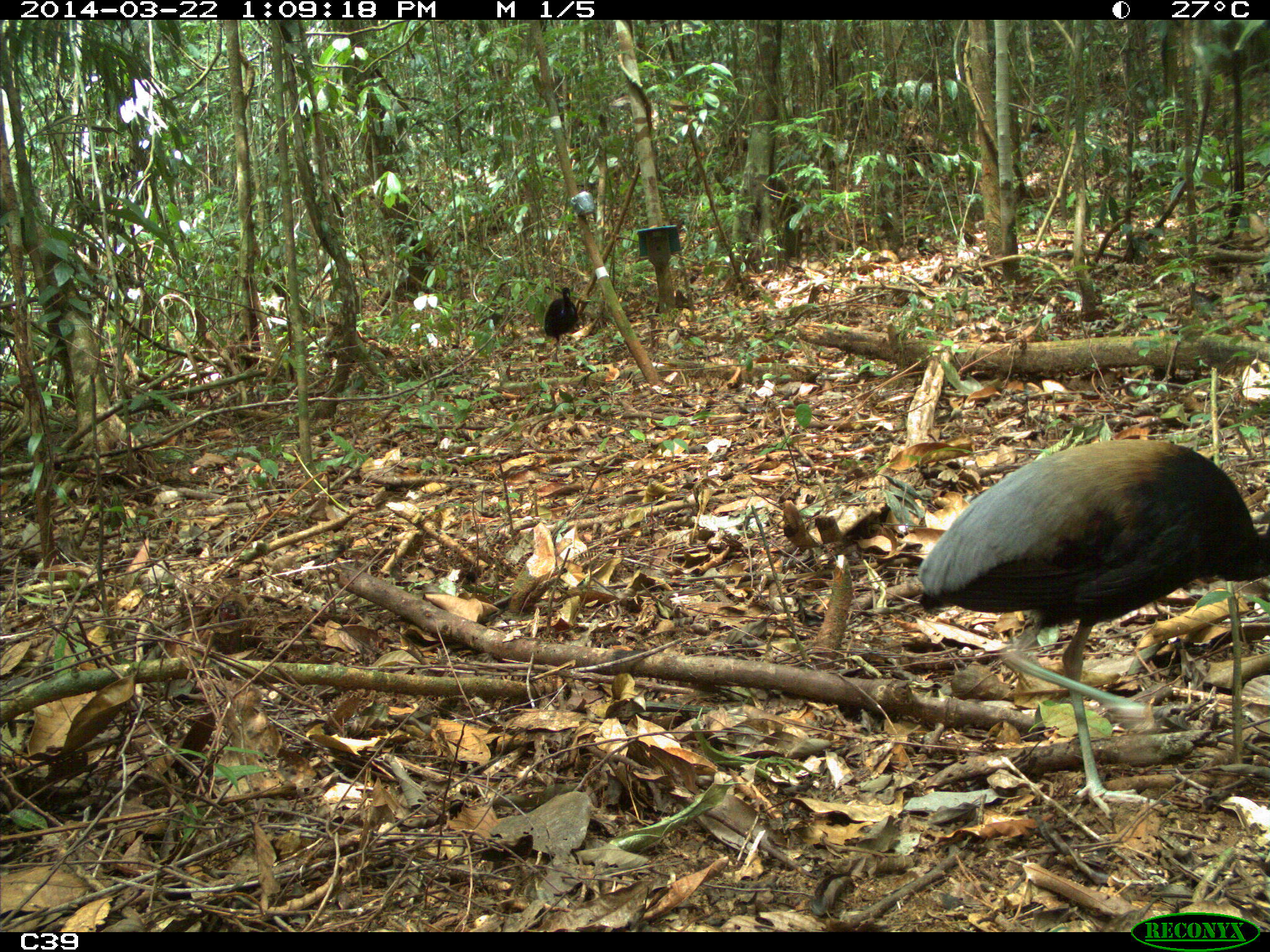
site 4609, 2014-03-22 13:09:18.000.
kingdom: Animalia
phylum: Chordata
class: Aves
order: Gruiformes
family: Psophiidae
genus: Psophia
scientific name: Psophia crepitans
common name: gray-winged trumpeter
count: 2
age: adult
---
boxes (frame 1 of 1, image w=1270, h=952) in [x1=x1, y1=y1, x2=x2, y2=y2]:
psophia crepitans: [x1=913, y1=435, x2=1270, y2=820]; [x1=542, y1=287, x2=578, y2=362]